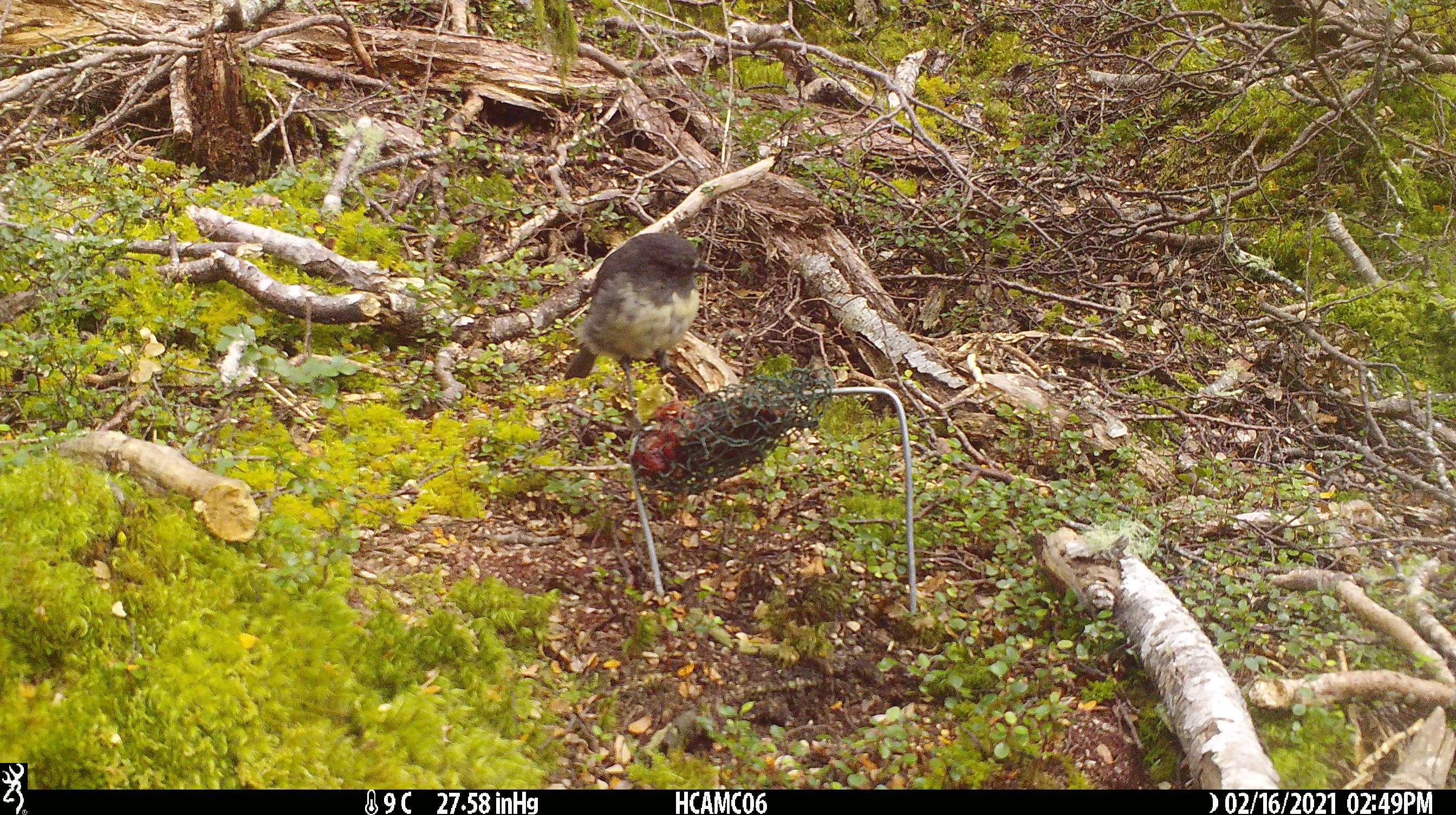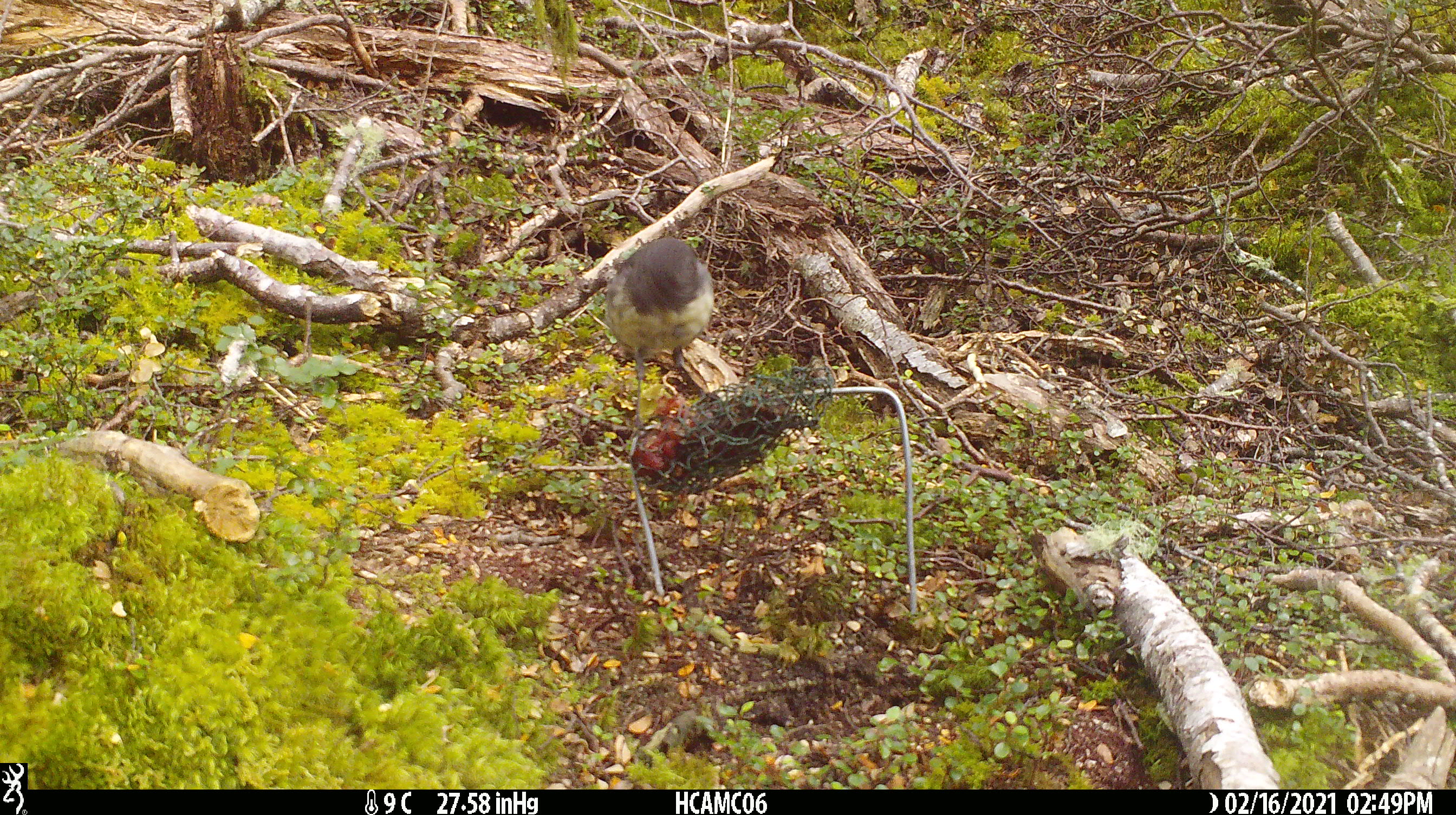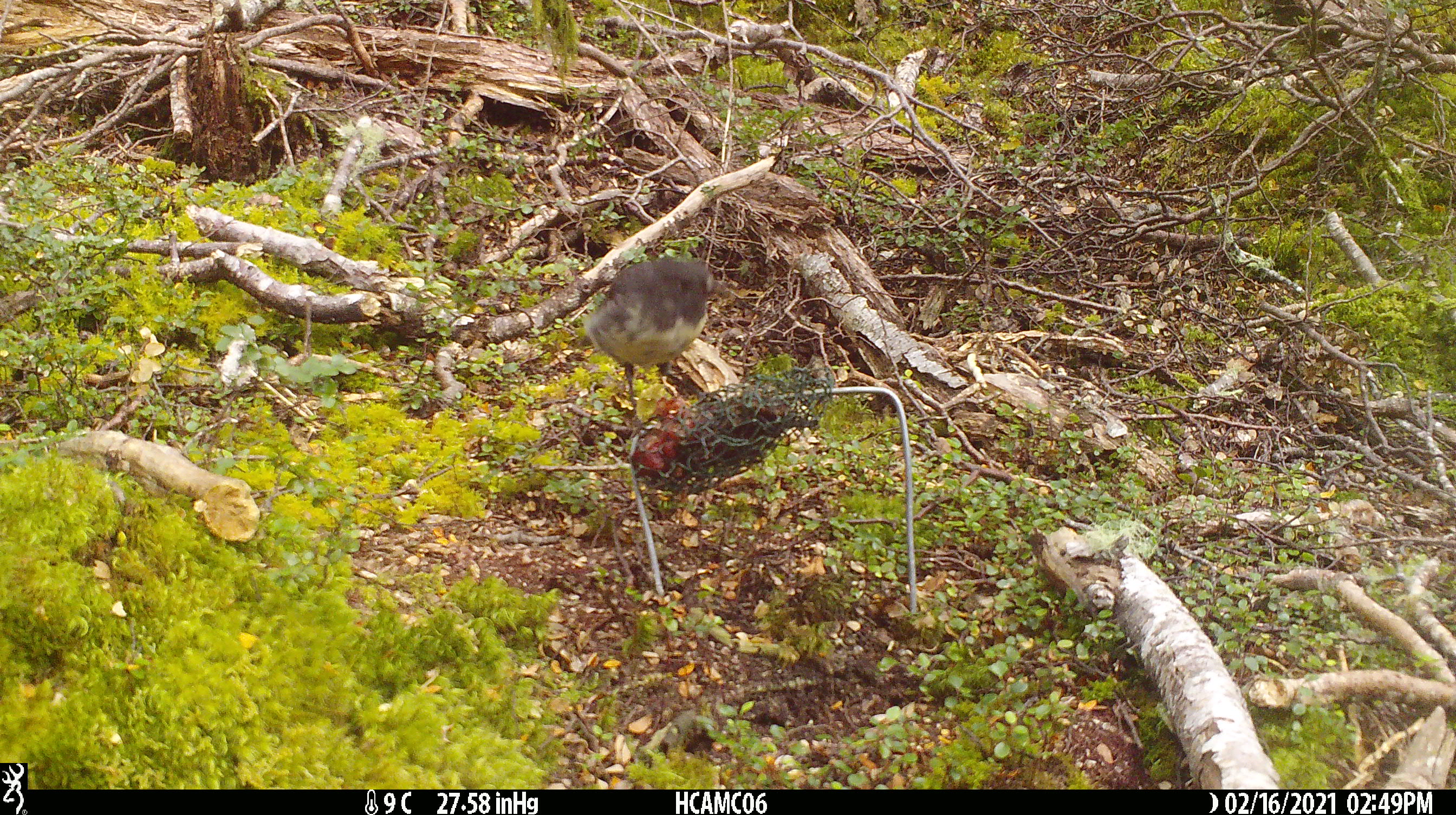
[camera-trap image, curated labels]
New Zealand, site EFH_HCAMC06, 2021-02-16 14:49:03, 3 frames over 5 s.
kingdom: Animalia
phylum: Chordata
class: Aves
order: Passeriformes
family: Petroicidae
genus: Petroica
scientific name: Petroica australis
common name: new zealand robin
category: robin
Robin (new zealand robin) (Petroica australis).